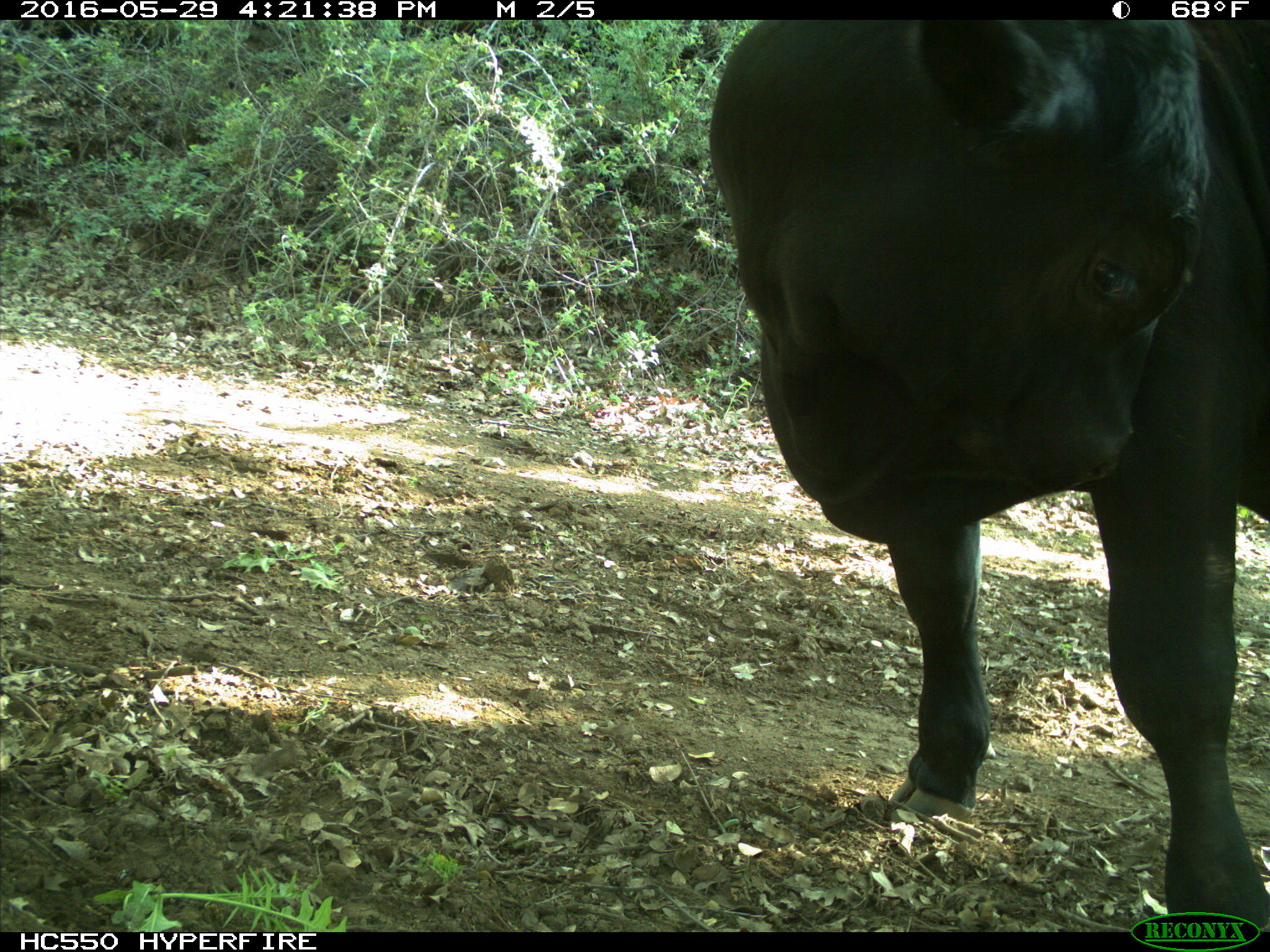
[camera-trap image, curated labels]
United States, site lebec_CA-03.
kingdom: Animalia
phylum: Chordata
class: Mammalia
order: Artiodactyla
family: Bovidae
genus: Bos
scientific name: Bos taurus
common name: domestic cow